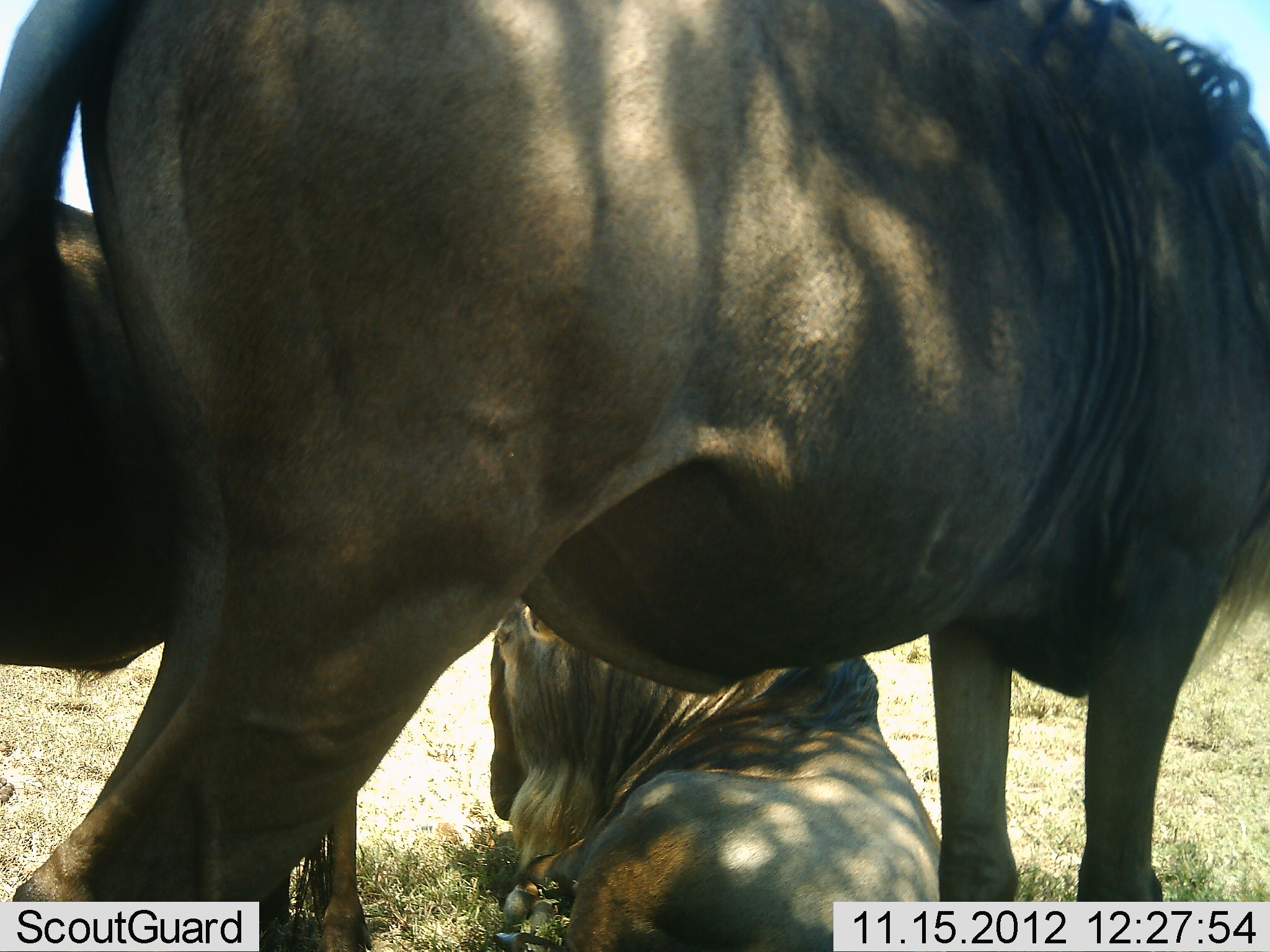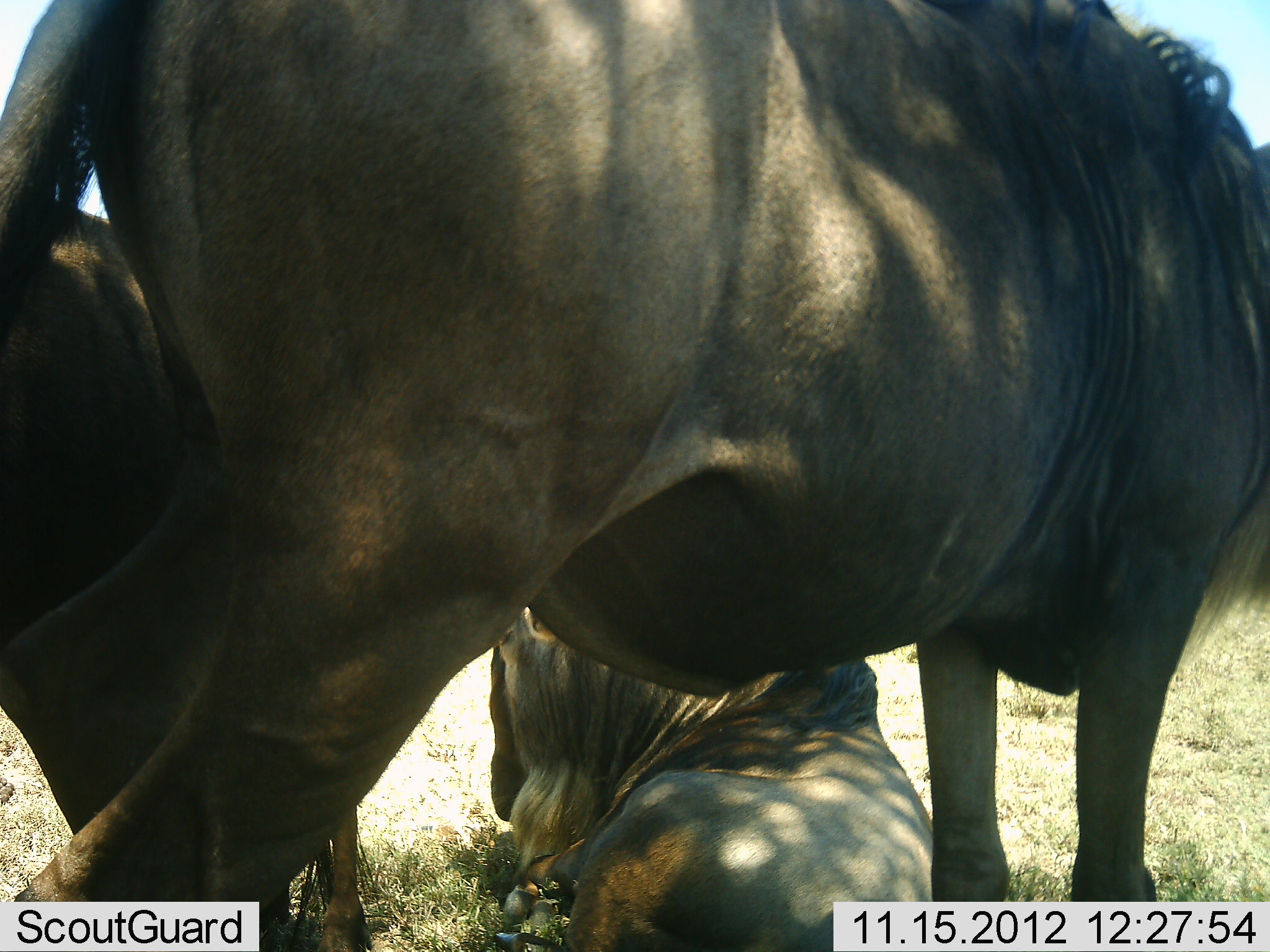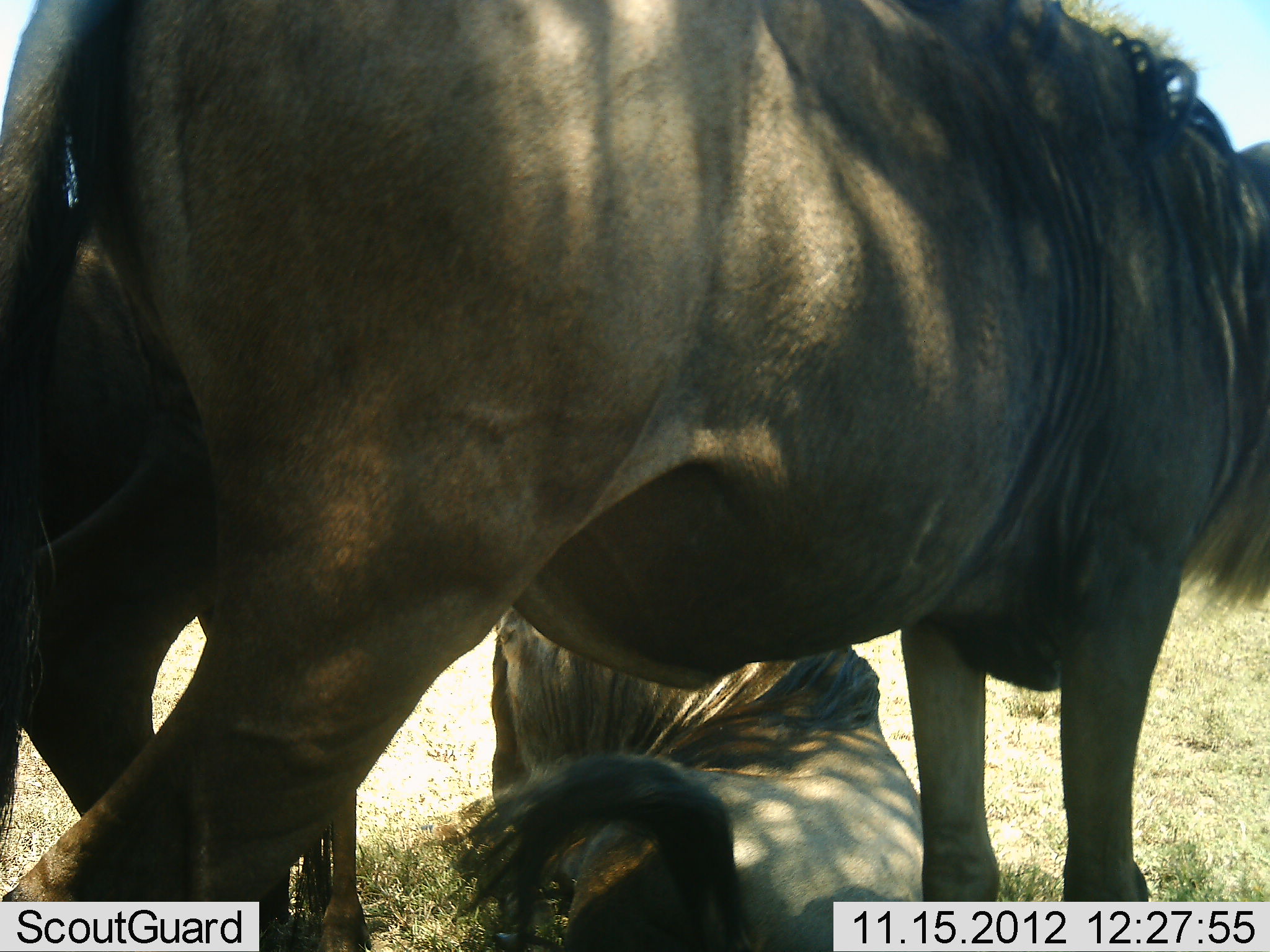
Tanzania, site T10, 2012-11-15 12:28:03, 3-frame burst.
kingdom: Animalia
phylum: Chordata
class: Mammalia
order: Artiodactyla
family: Bovidae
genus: Connochaetes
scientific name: Connochaetes taurinus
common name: blue wildebeest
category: wildebeest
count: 3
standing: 100%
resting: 100%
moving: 0%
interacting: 0%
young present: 0%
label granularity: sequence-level